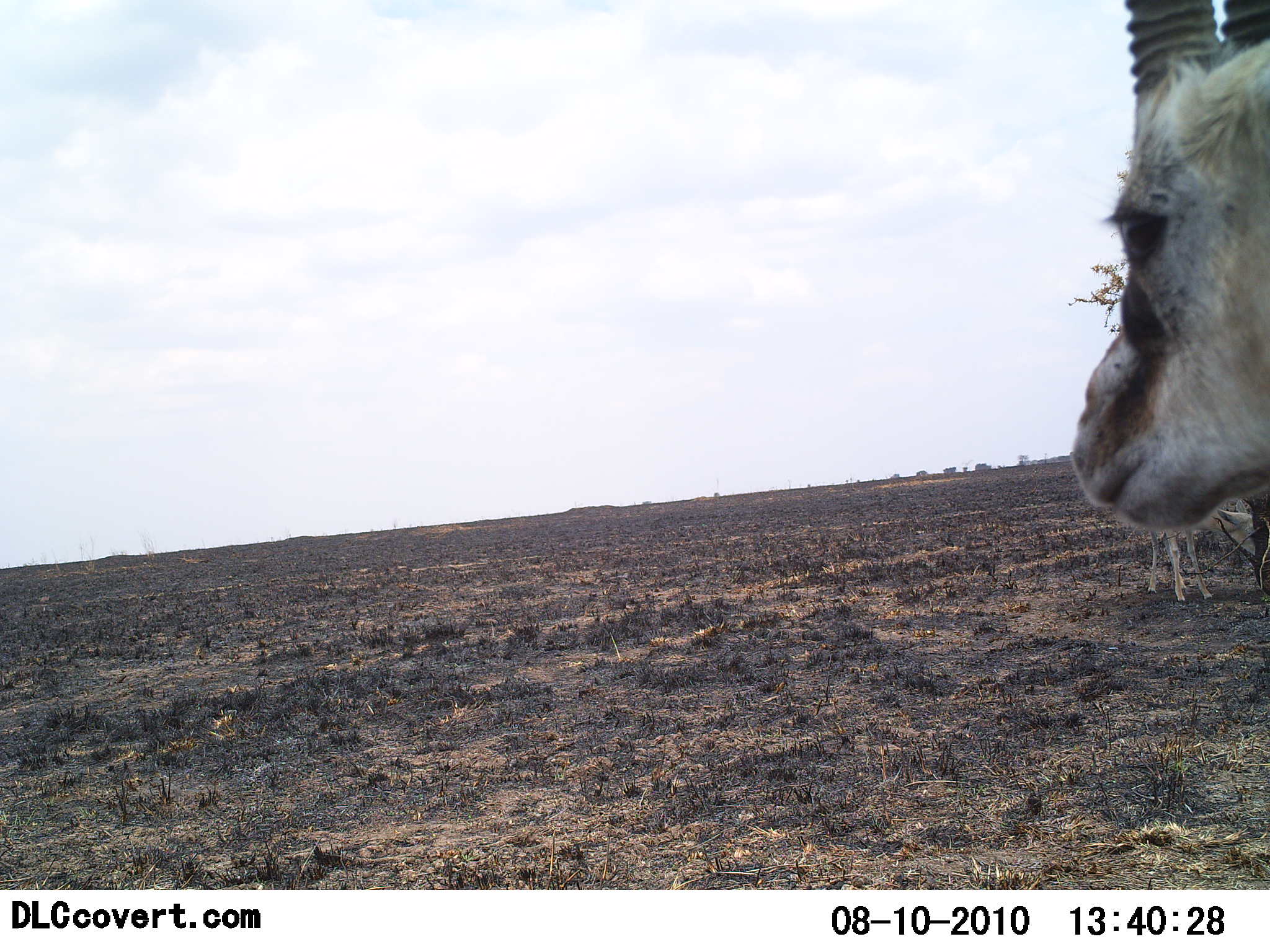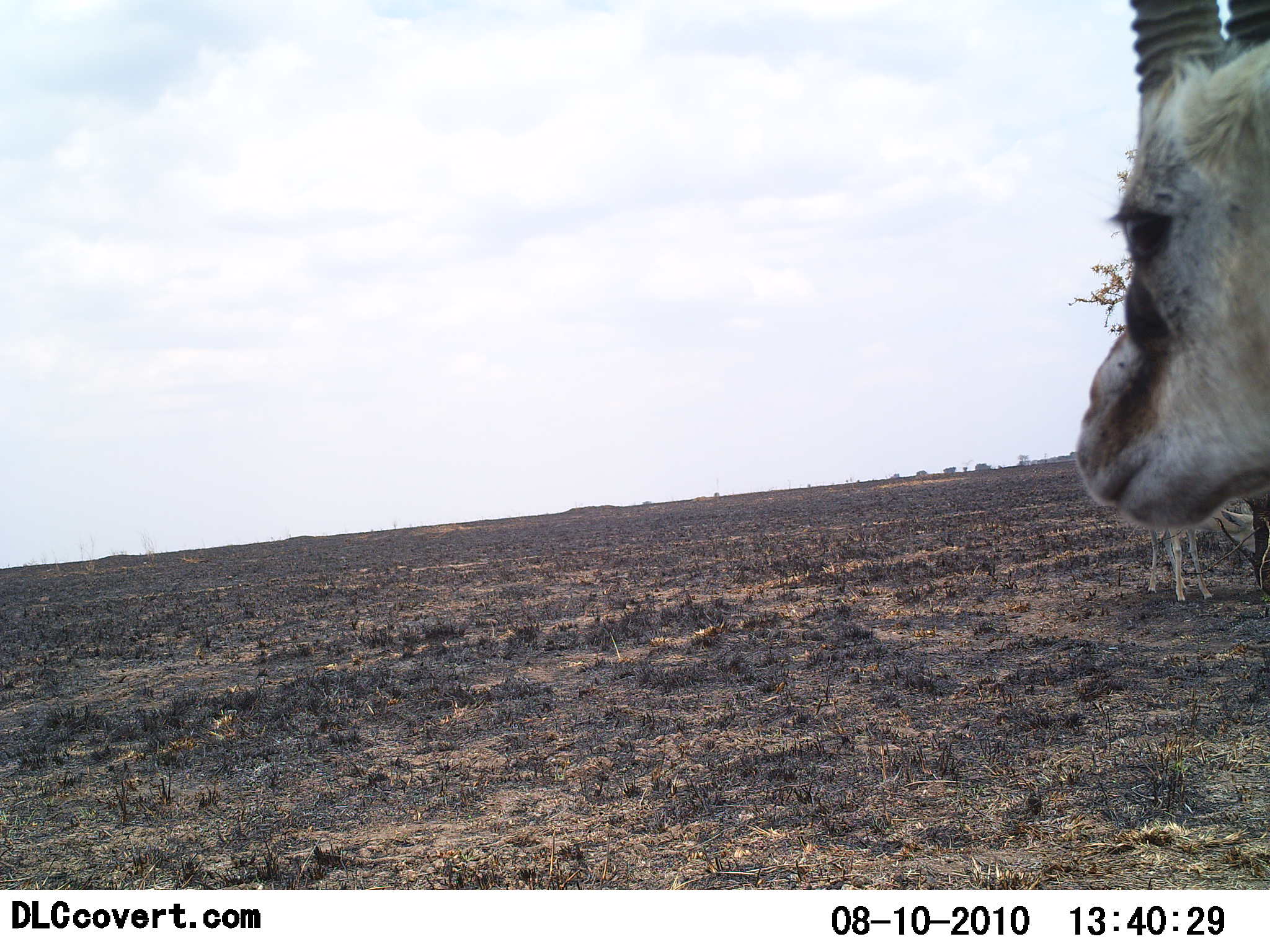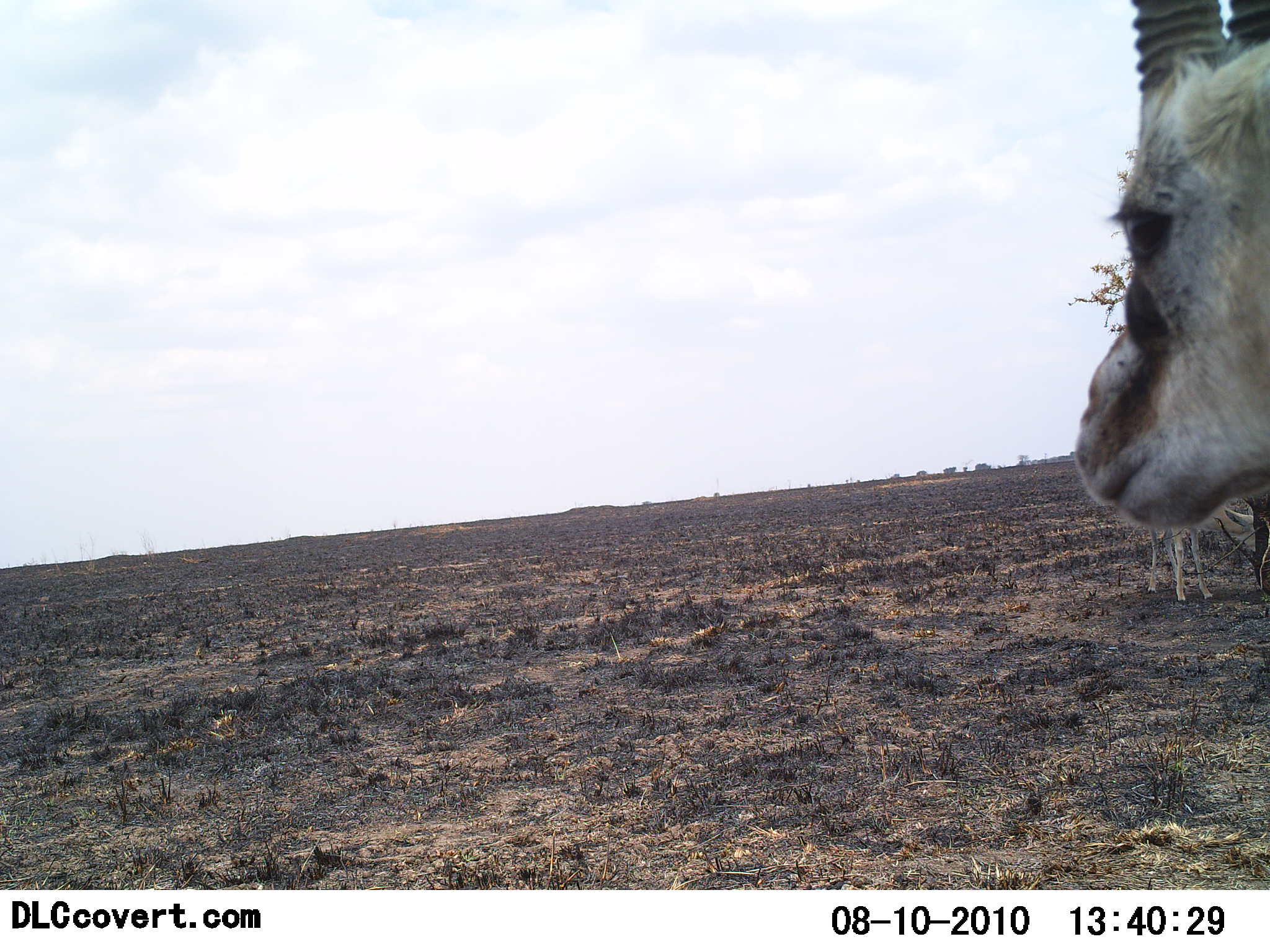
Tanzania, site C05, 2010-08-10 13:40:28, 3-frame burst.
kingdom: Animalia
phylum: Chordata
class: Mammalia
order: Artiodactyla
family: Bovidae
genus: Eudorcas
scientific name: Eudorcas thomsonii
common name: thomson's gazelle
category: gazellethomsons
Gazellethomsons (thomson's gazelle) (Eudorcas thomsonii), count 1. Behavior (volunteer vote fractions): standing 100%, resting 0%, moving 0%, interacting 0%. Young present (vote fraction): 0%. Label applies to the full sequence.